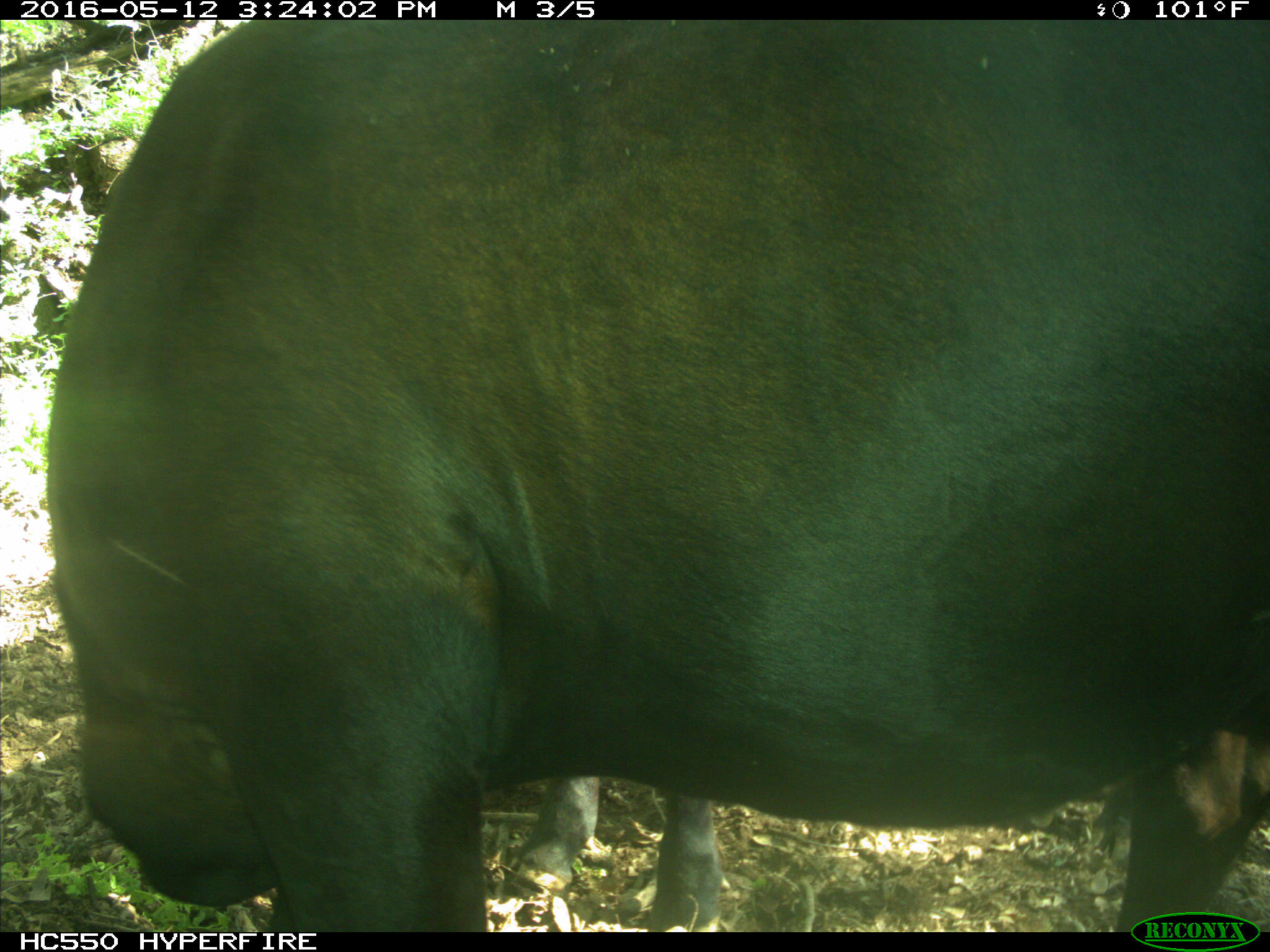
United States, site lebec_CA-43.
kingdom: Animalia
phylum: Chordata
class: Mammalia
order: Artiodactyla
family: Bovidae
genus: Bos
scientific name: Bos taurus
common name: domestic cow